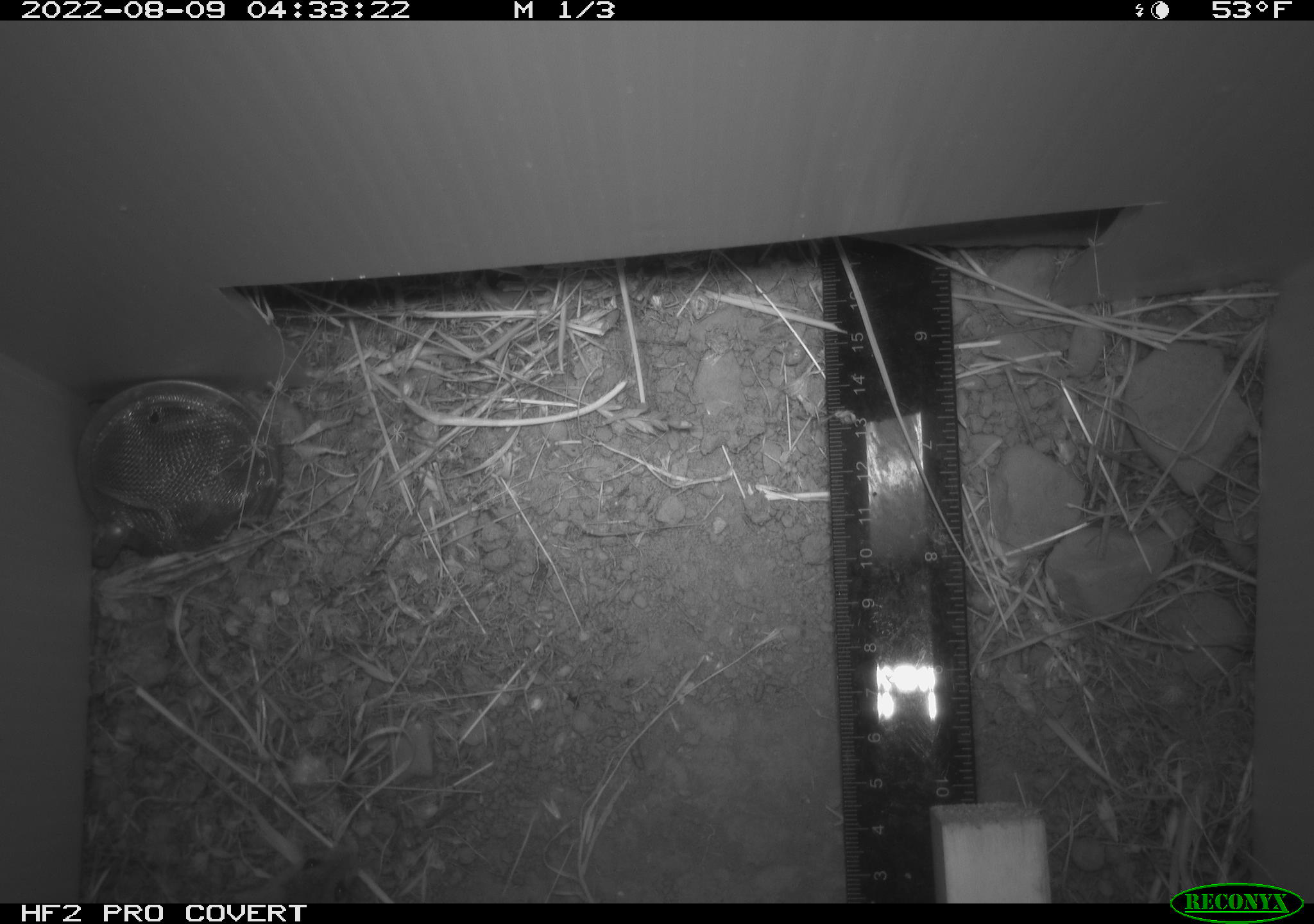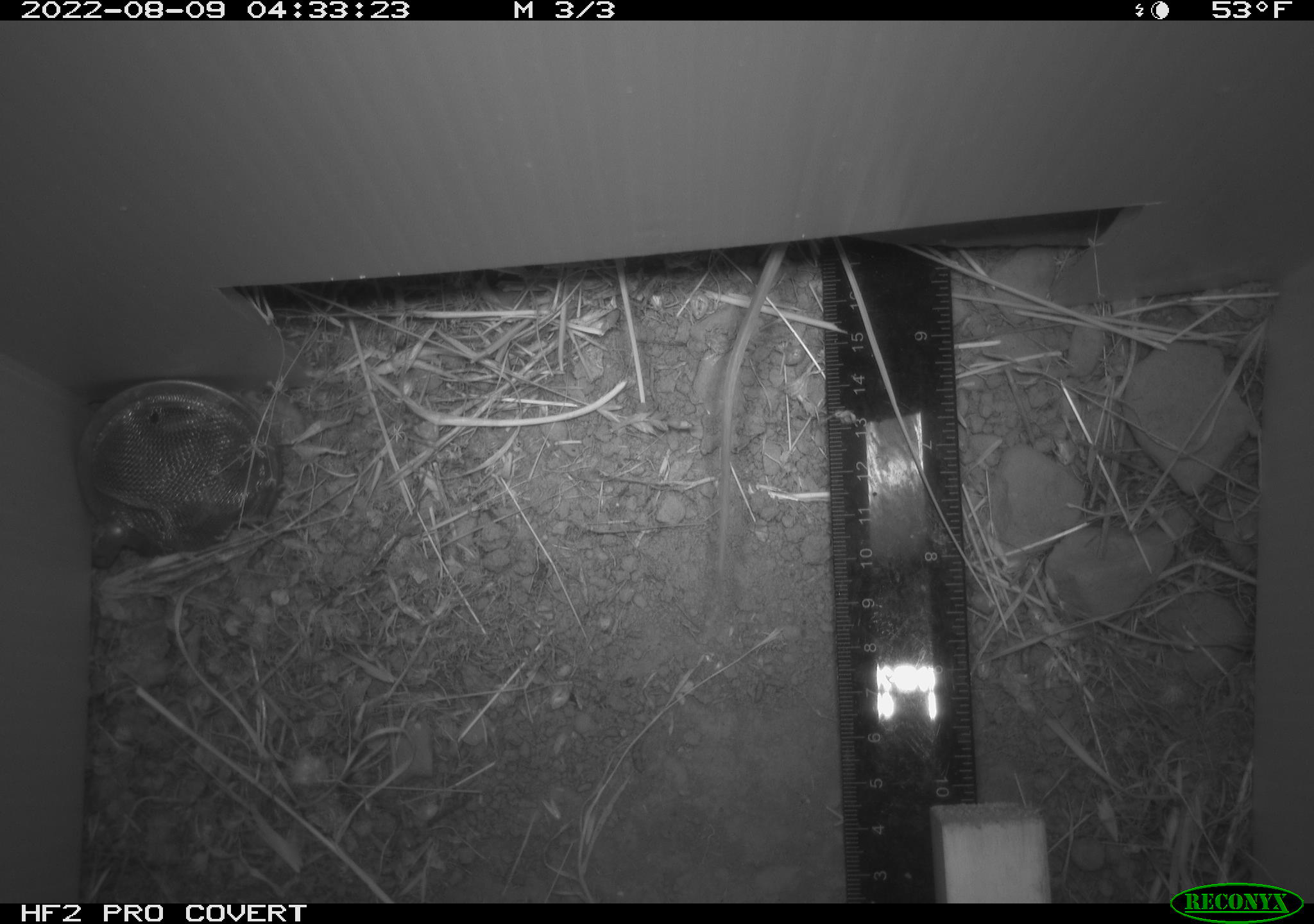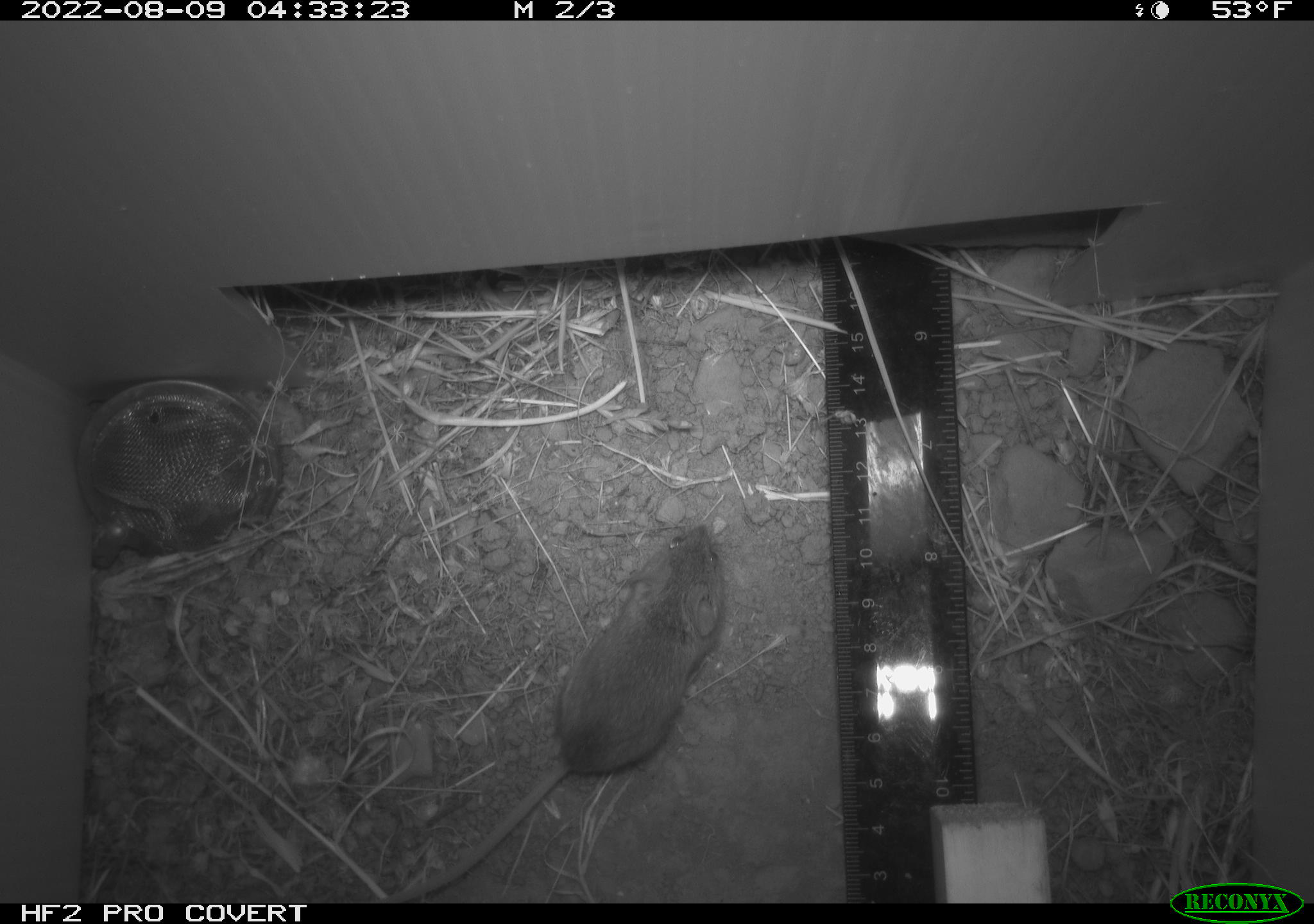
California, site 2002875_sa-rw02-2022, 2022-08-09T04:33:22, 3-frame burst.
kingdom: Animalia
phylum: Chordata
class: Mammalia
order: Rodentia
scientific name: Rodentia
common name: mouse species